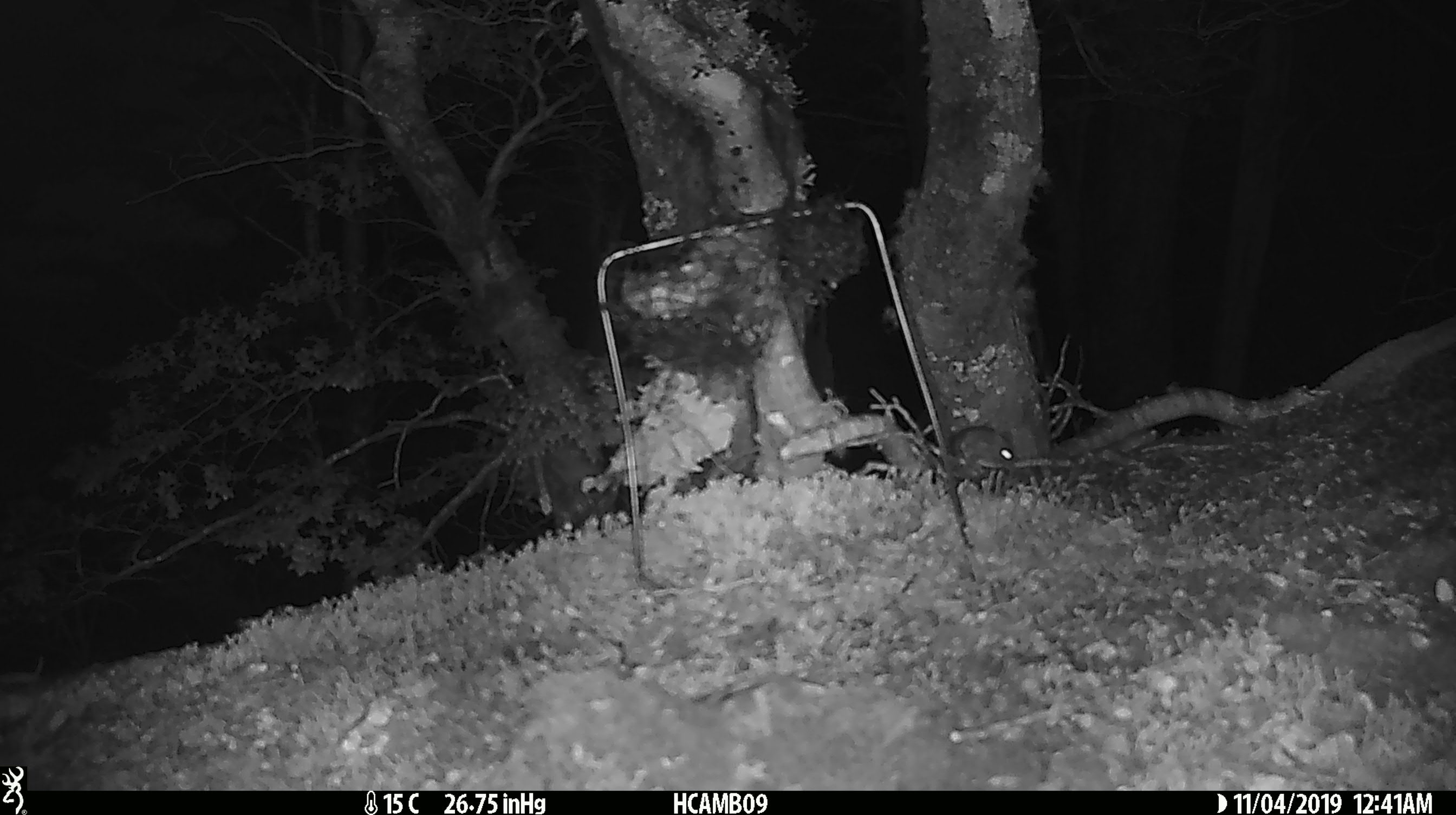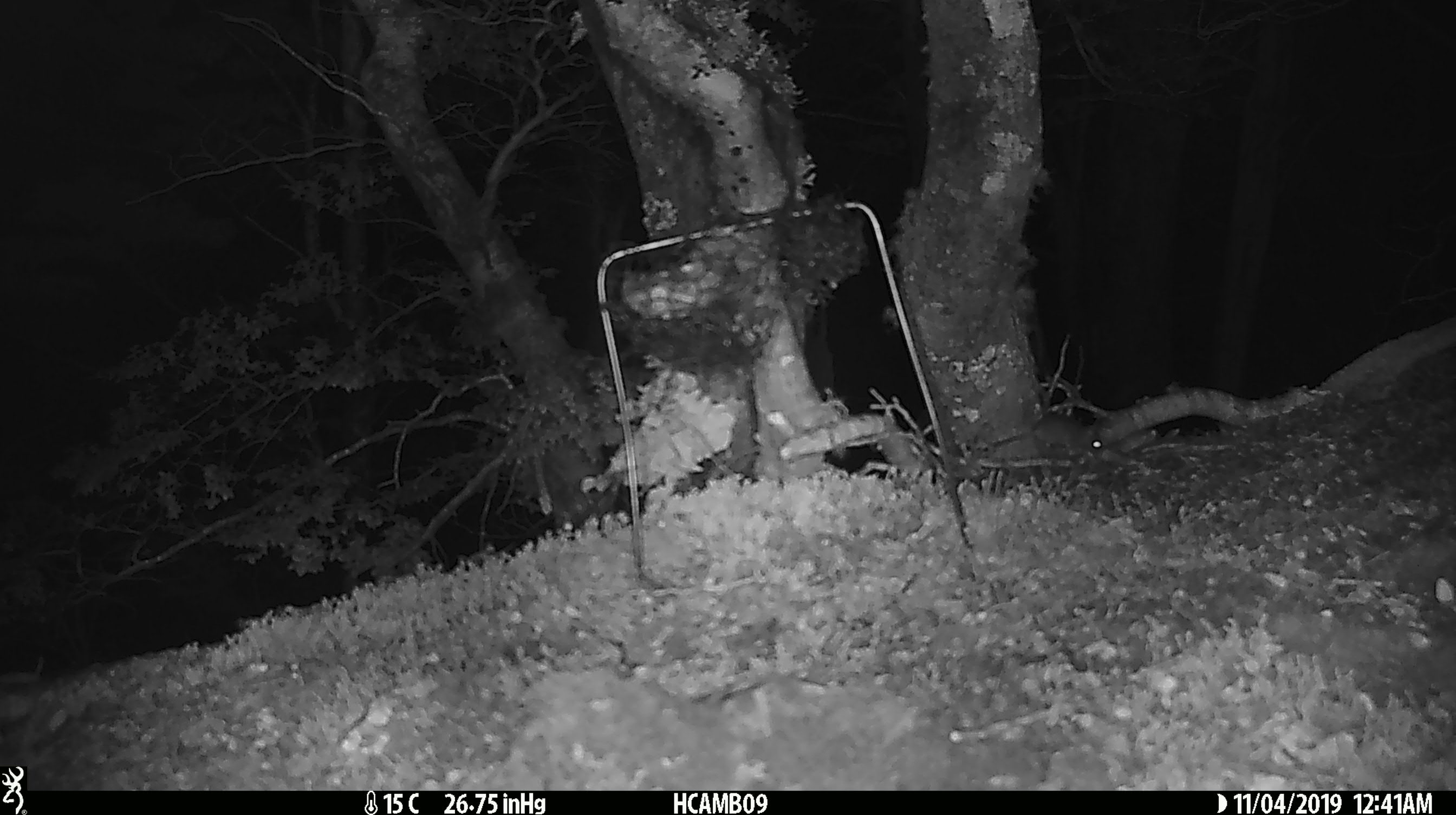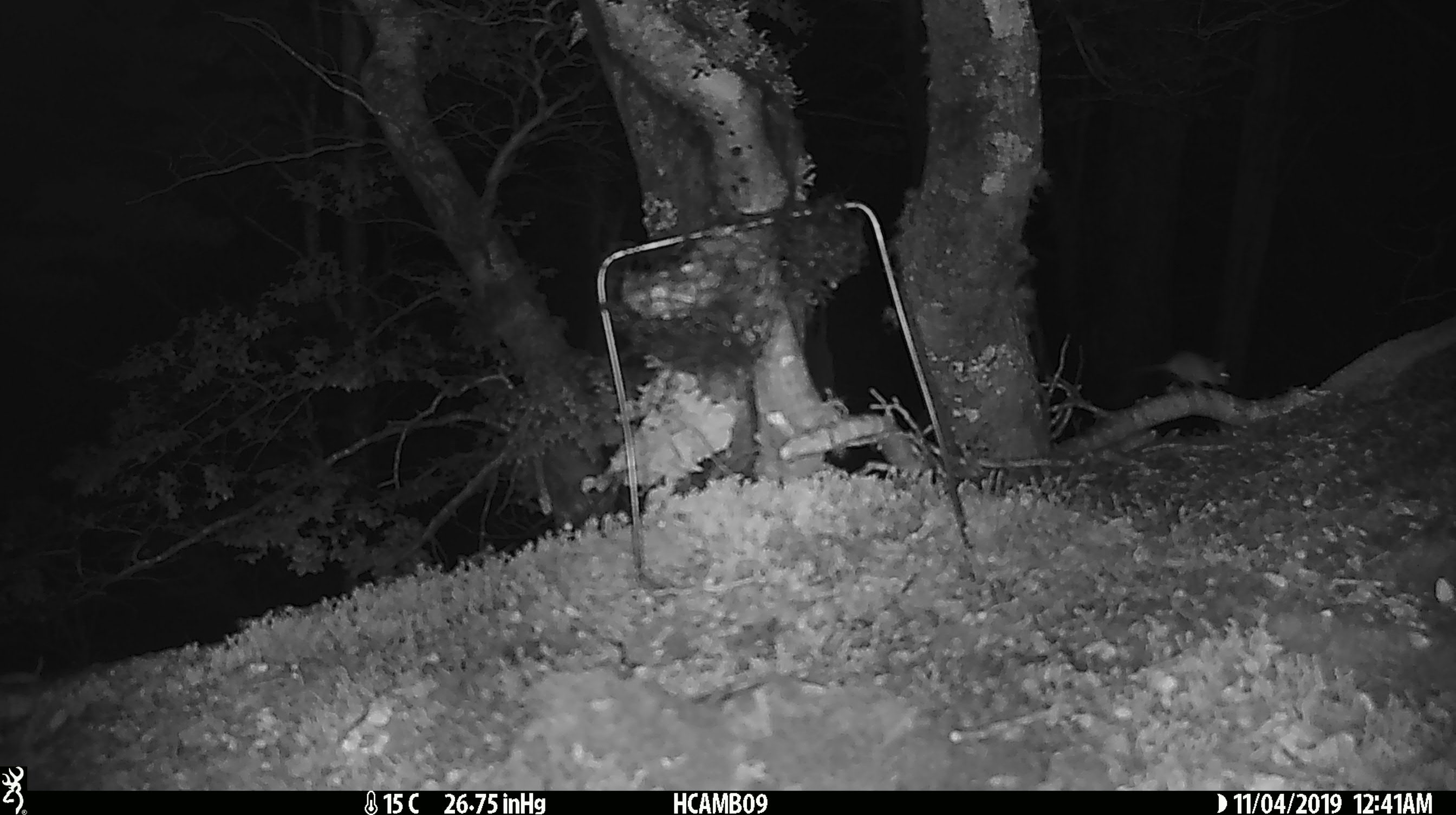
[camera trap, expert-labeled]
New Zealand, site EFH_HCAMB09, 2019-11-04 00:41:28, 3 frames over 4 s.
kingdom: Animalia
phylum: Chordata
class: Mammalia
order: Rodentia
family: Muridae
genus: Mus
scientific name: Mus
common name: mouse